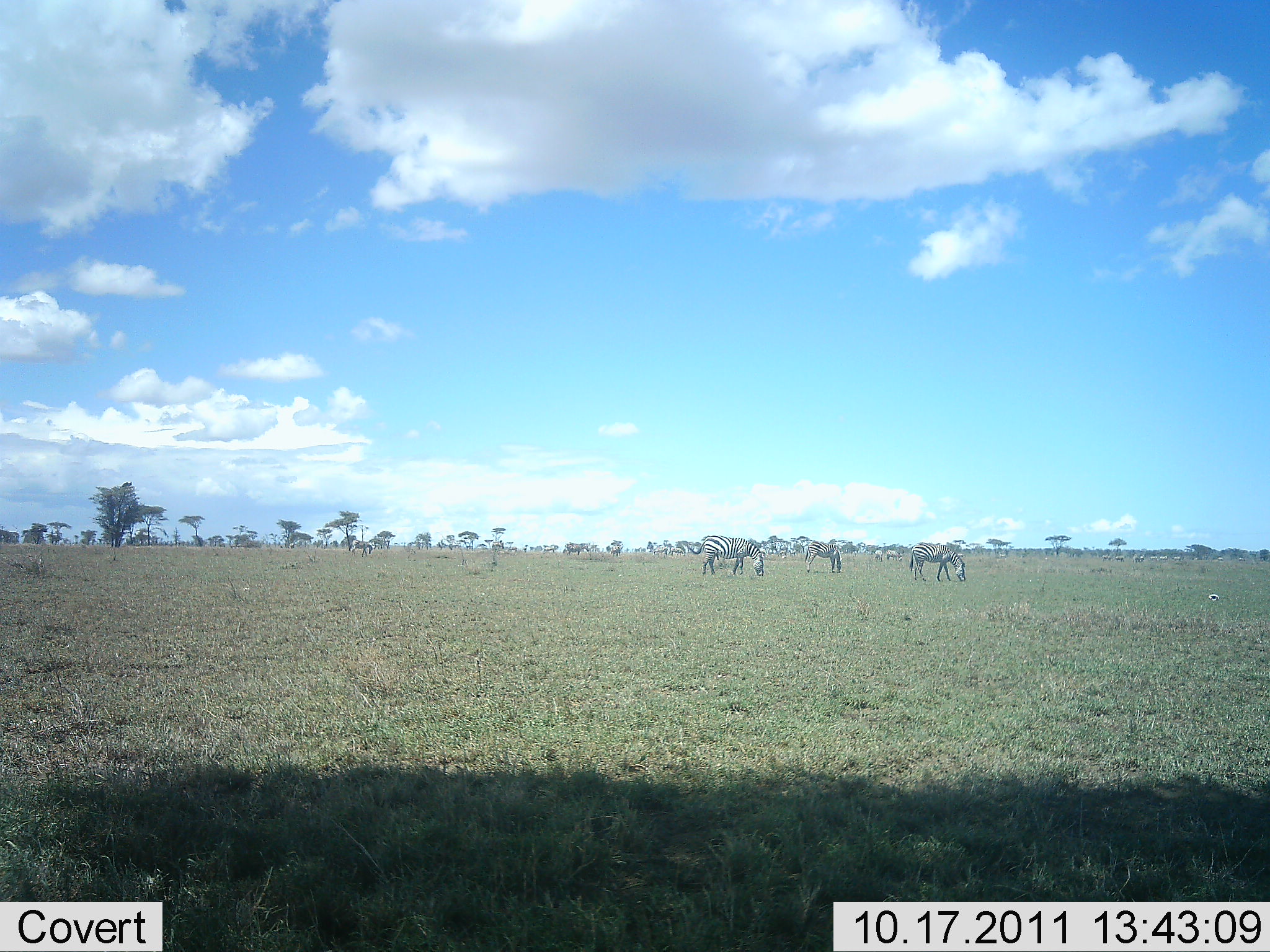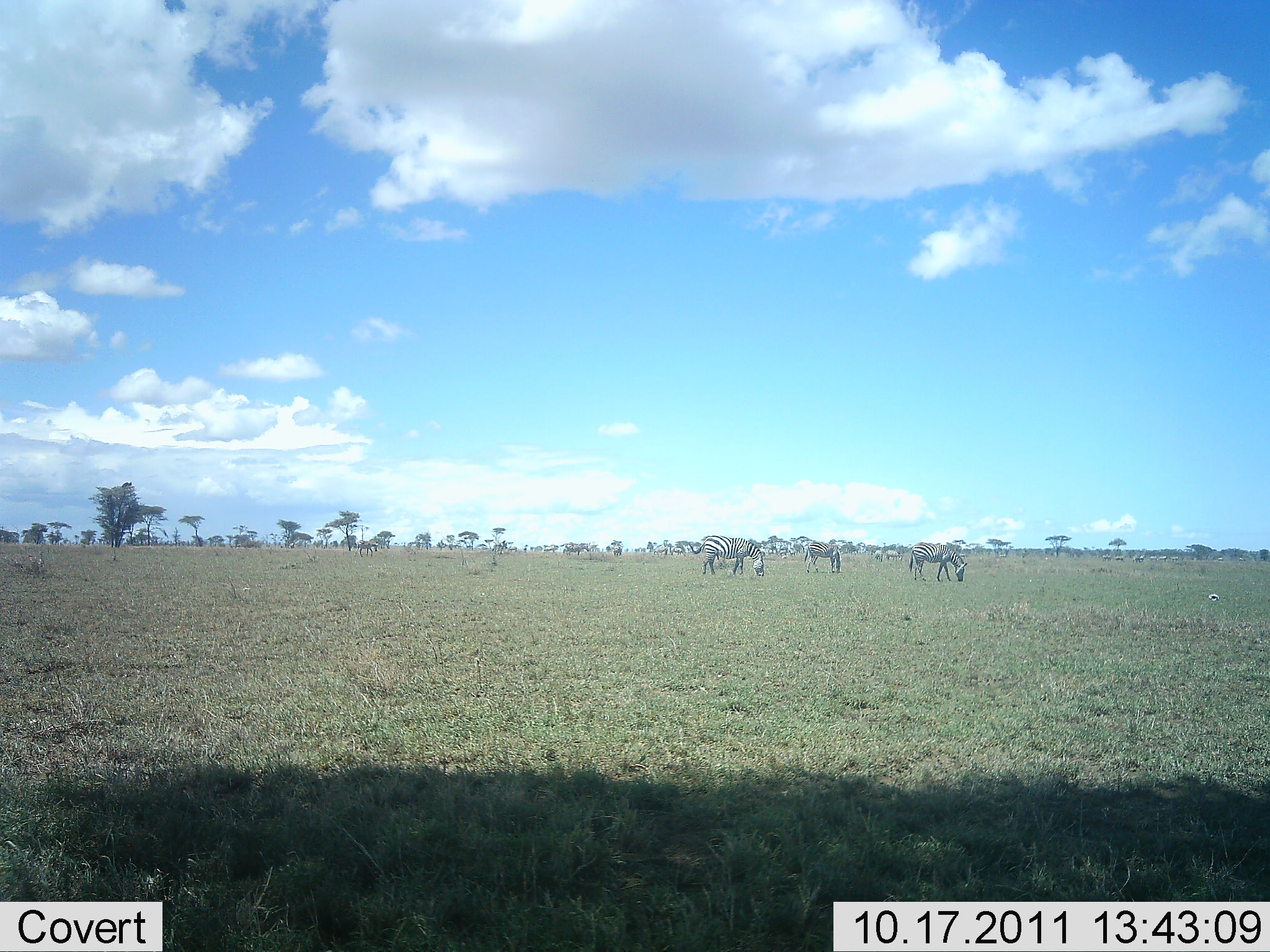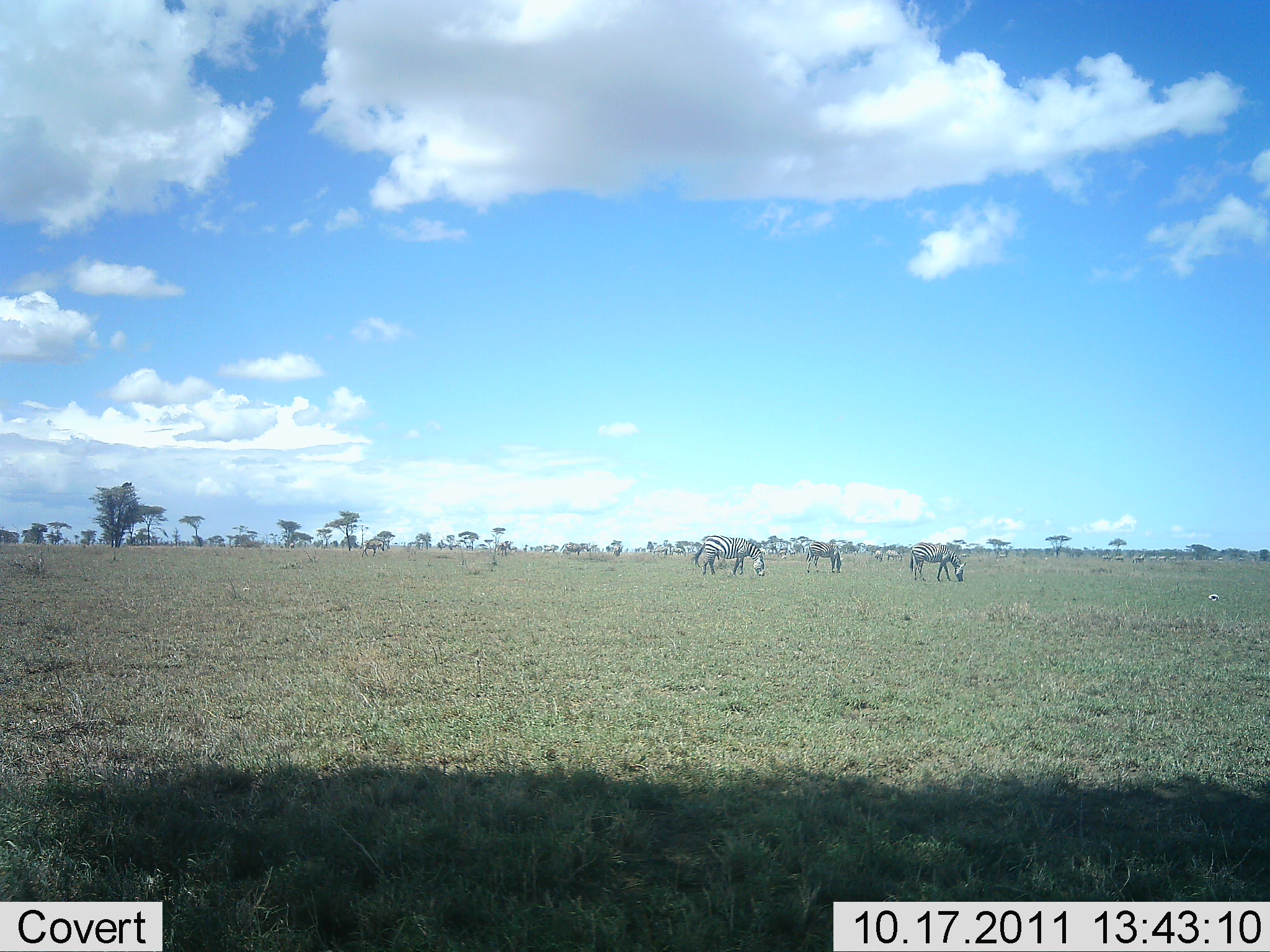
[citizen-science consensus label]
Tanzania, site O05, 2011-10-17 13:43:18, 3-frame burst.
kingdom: Animalia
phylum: Chordata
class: Mammalia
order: Perissodactyla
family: Equidae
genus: Equus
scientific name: Equus quagga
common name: plains zebra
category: zebra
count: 6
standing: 27%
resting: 0%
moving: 0%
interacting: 0%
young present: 0%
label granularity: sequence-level